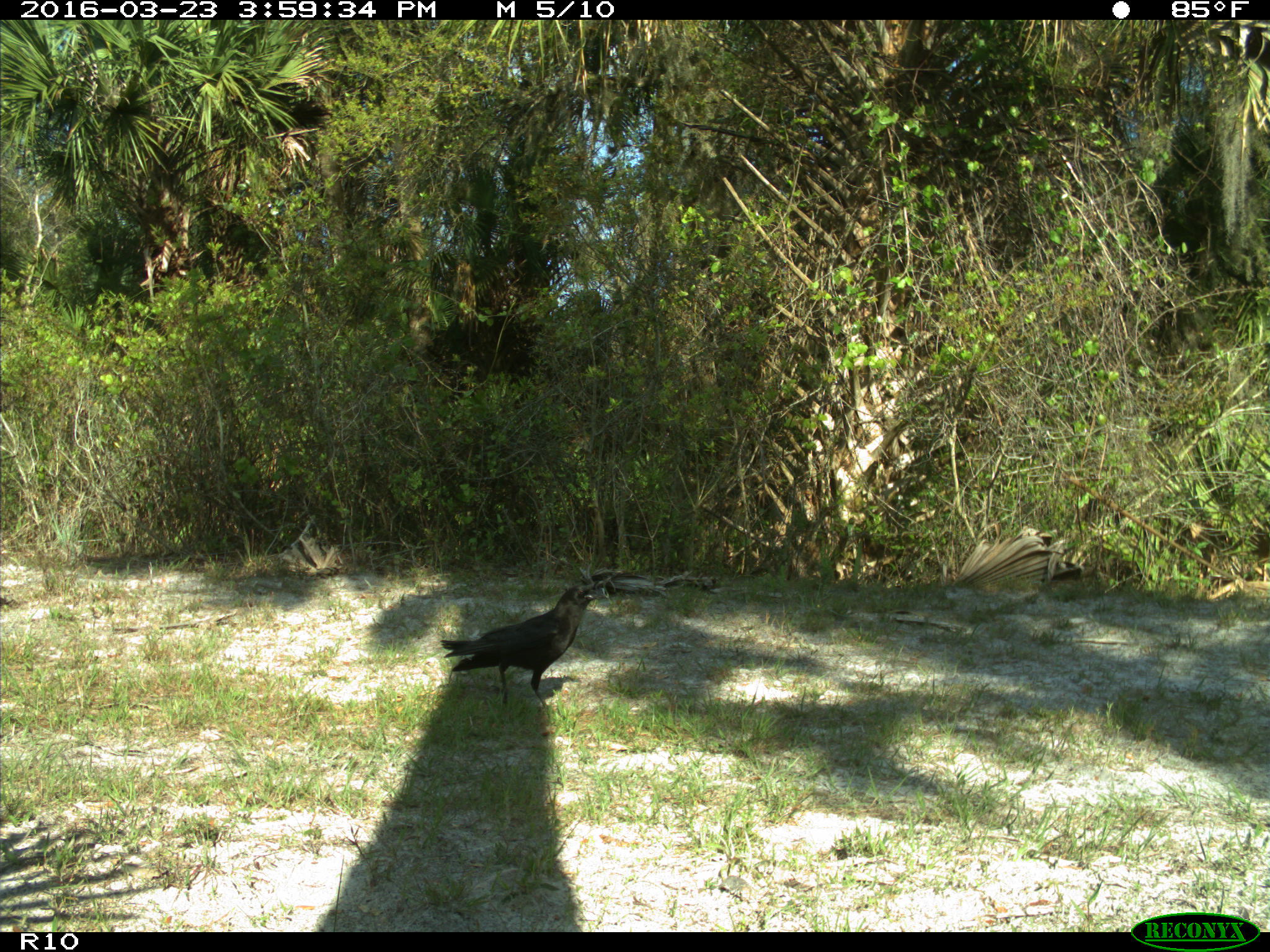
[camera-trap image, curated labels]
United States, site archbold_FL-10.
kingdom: Animalia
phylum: Chordata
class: Aves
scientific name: Aves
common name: birds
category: unidentified bird